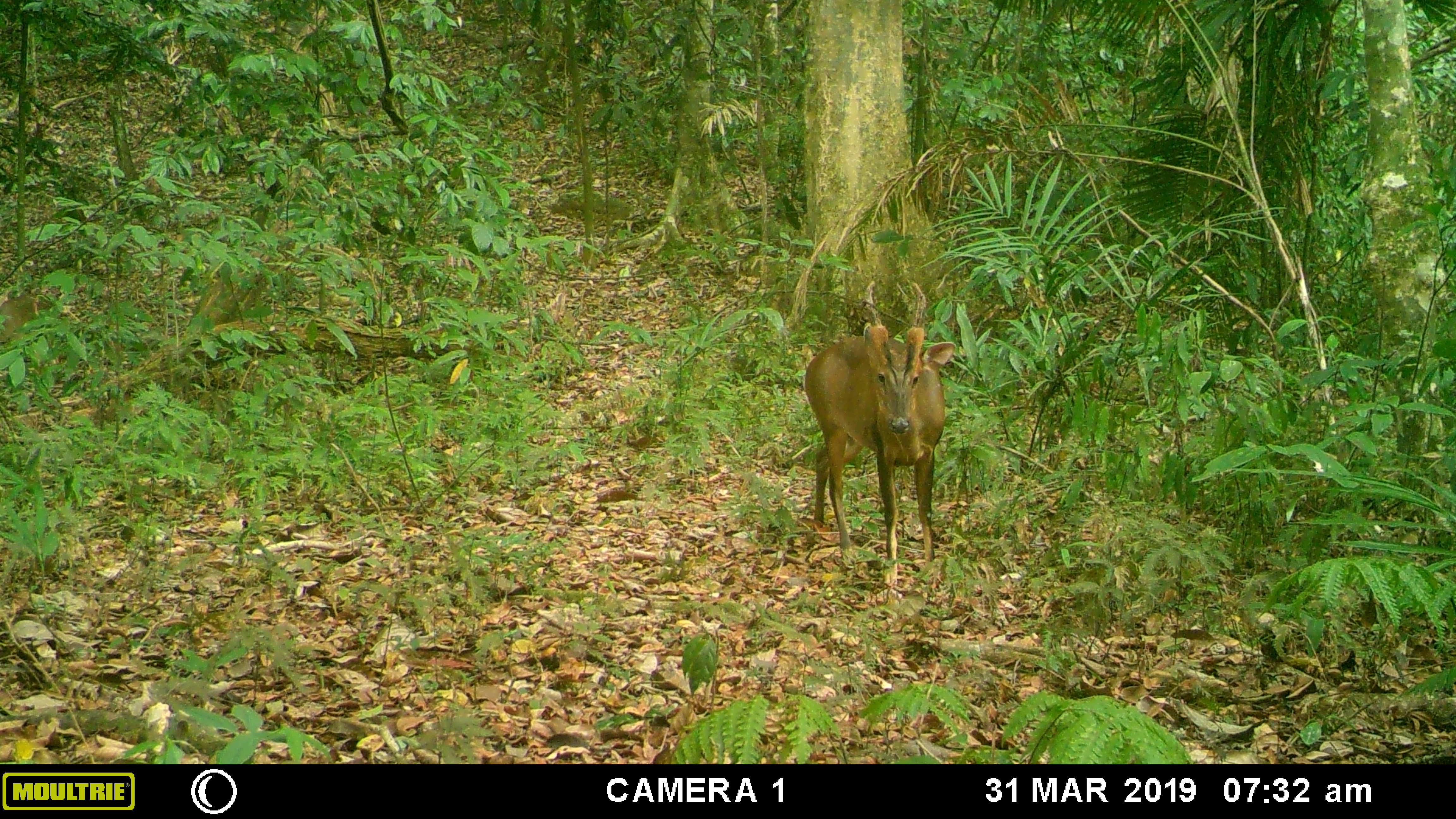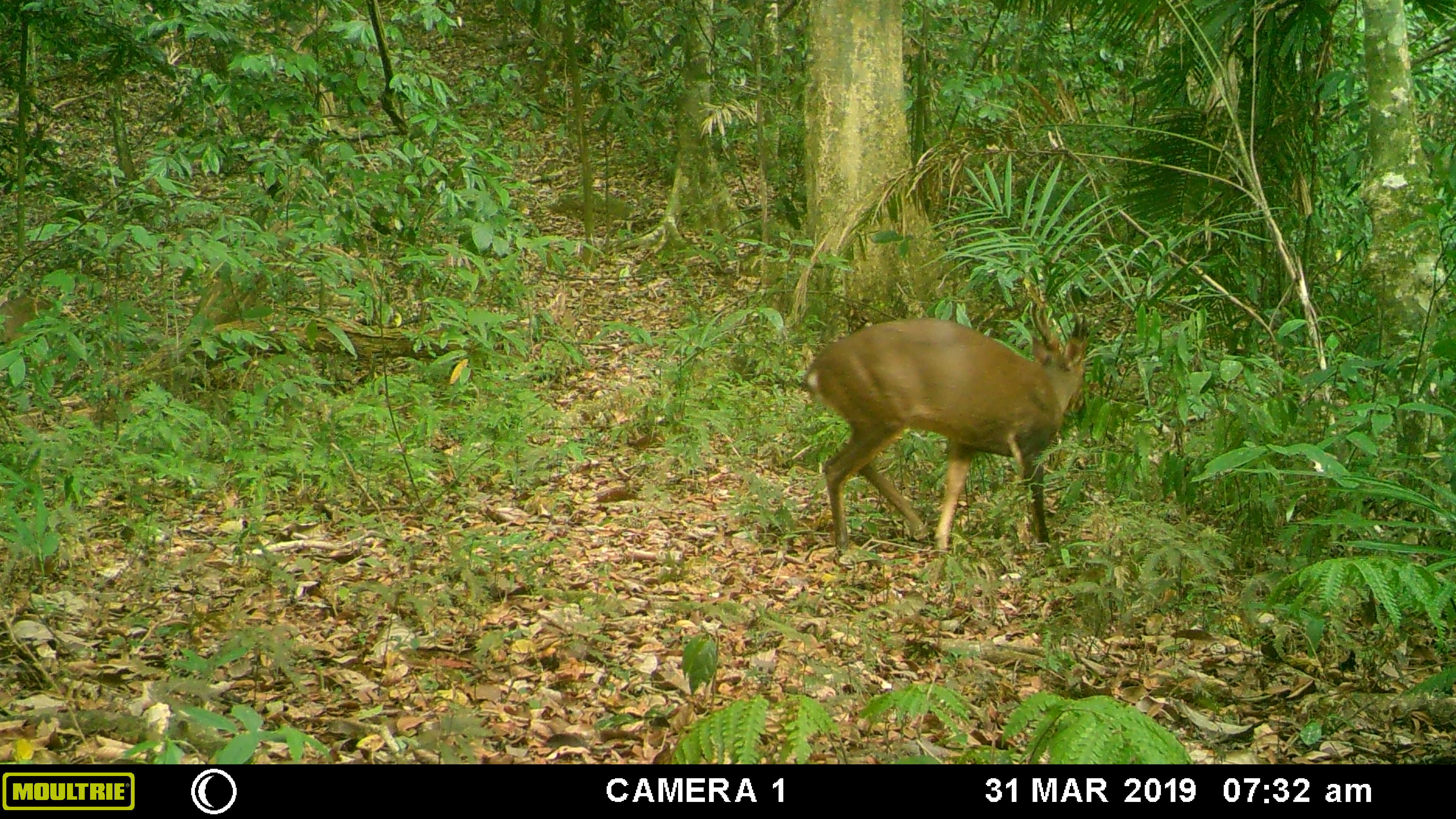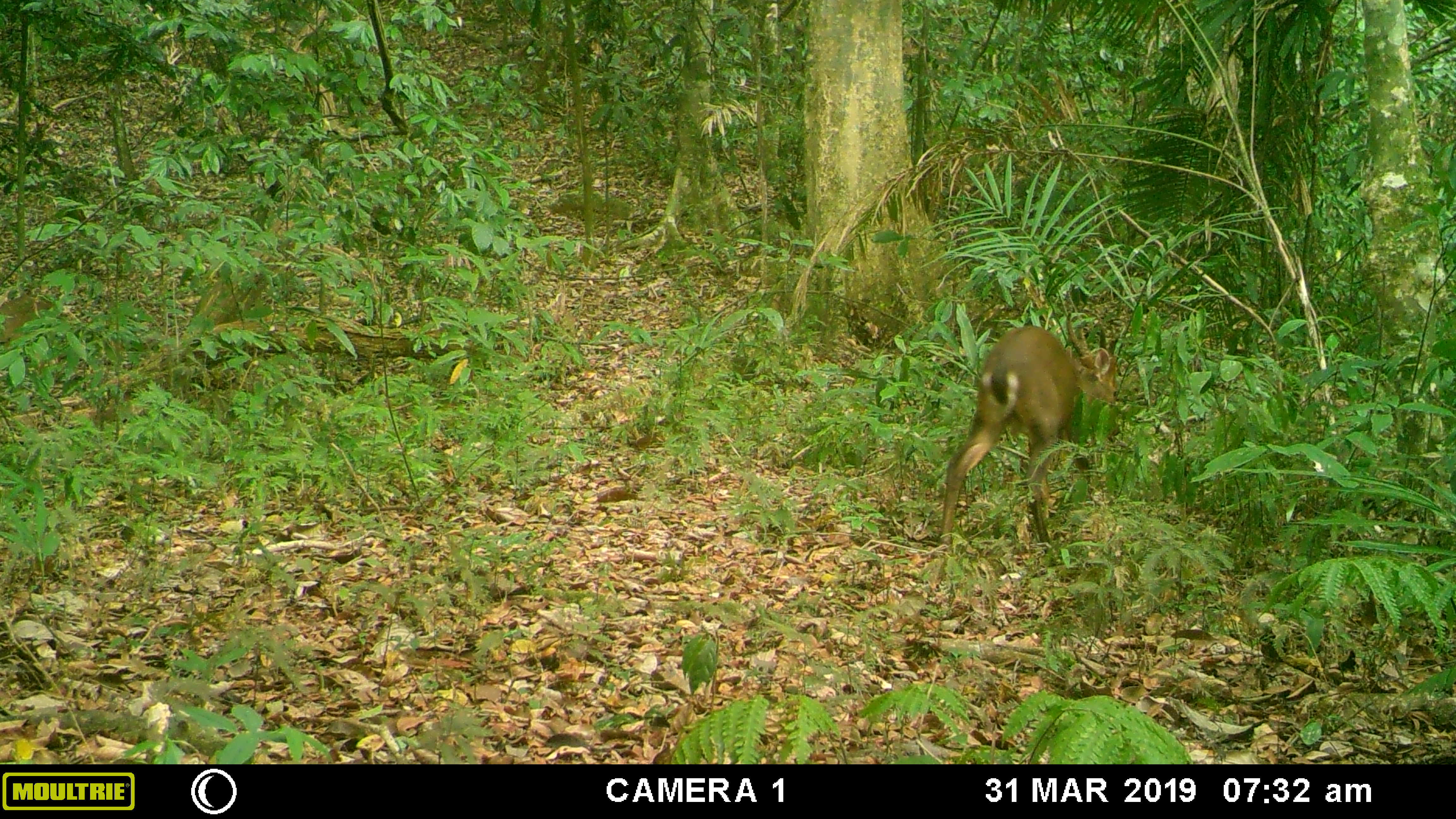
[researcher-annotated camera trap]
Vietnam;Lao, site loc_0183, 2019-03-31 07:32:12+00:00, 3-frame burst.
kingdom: Animalia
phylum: Chordata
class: Mammalia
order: Artiodactyla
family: Cervidae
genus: Muntiacus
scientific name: Muntiacus vuquangensis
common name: large-antlered muntjac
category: large antlered muntjac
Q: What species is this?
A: Large antlered muntjac (large-antlered muntjac) (Muntiacus vuquangensis).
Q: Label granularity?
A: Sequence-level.